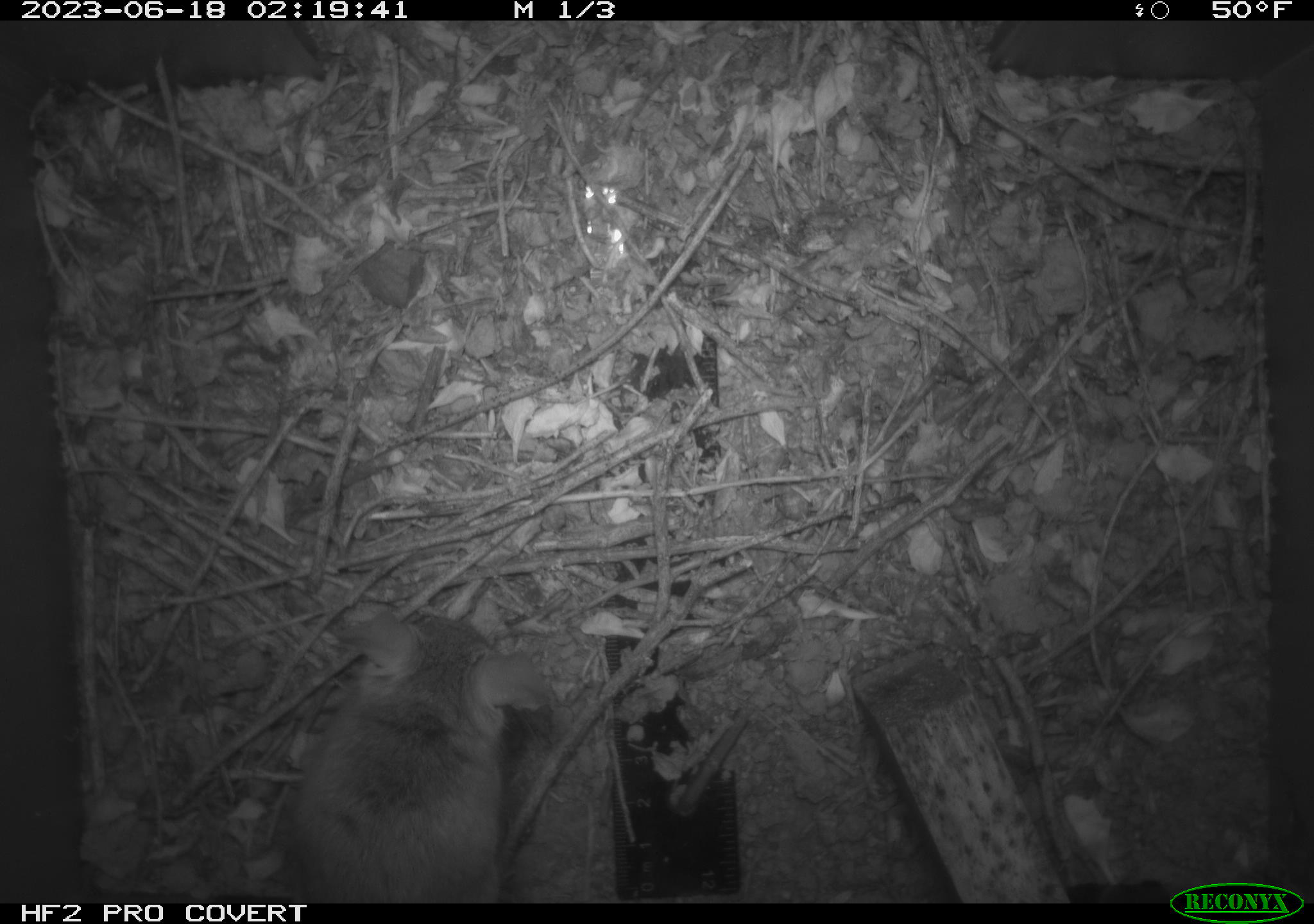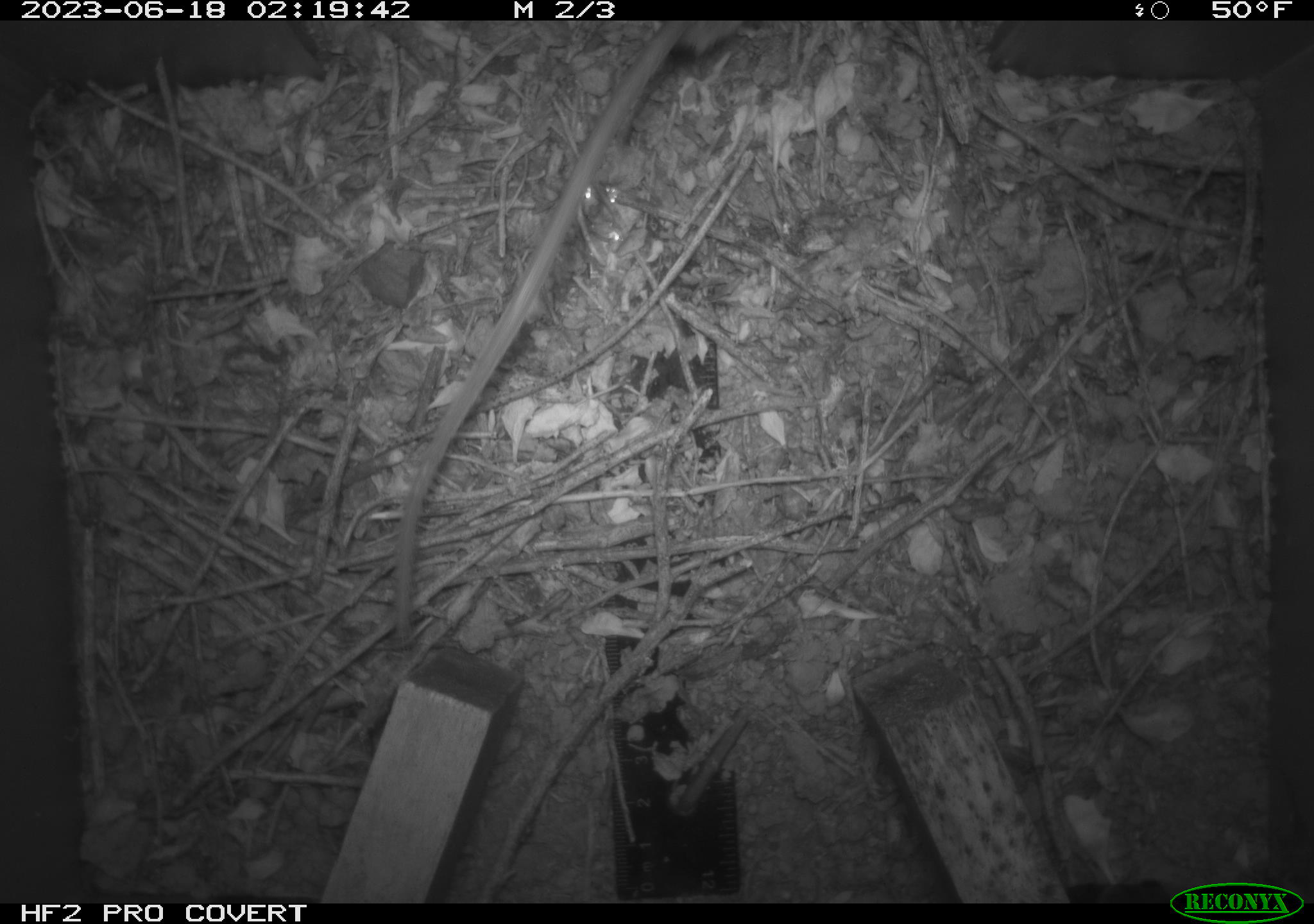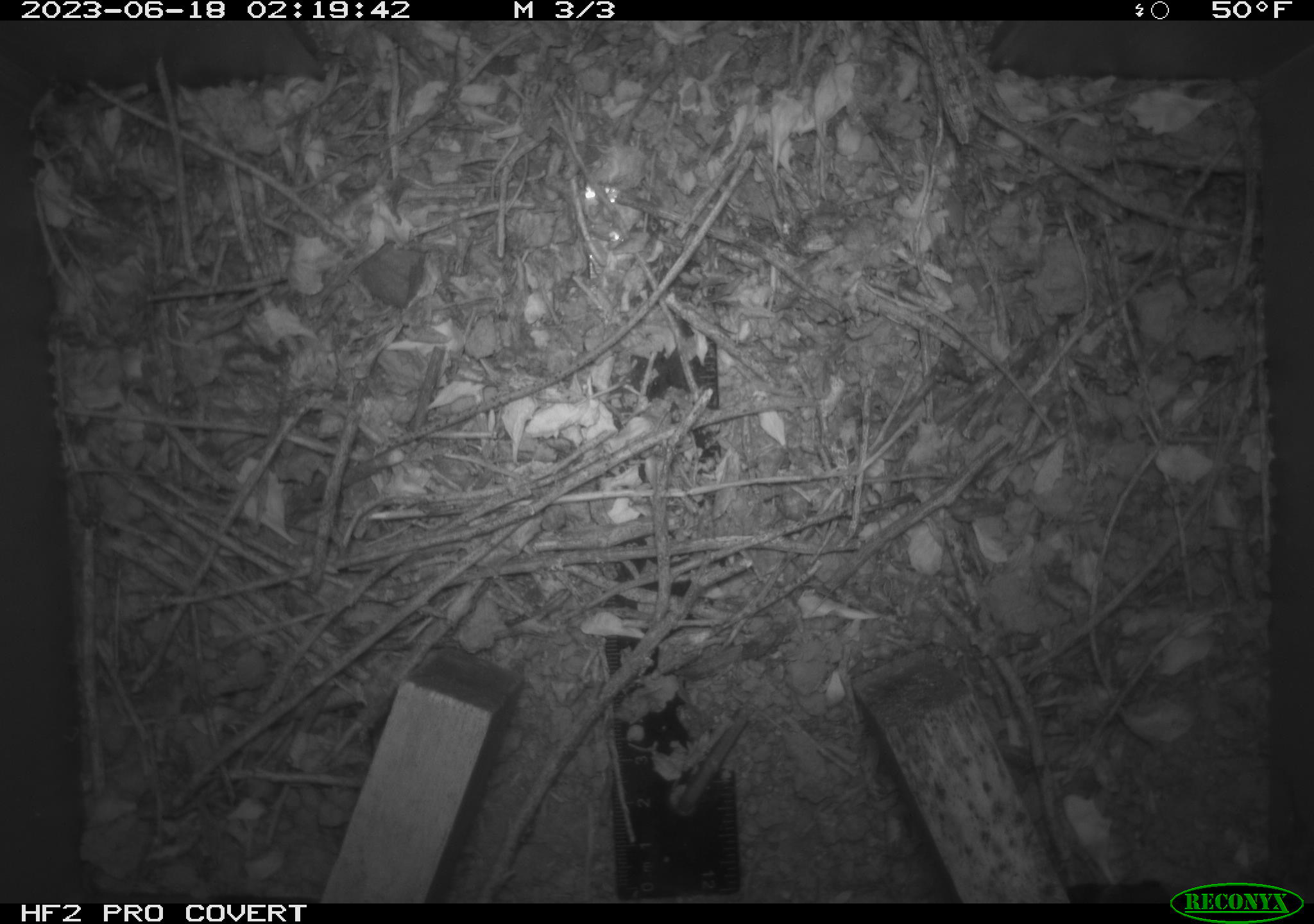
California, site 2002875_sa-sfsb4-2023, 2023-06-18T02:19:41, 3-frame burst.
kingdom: Animalia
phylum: Chordata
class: Mammalia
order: Rodentia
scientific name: Rodentia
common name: mouse species